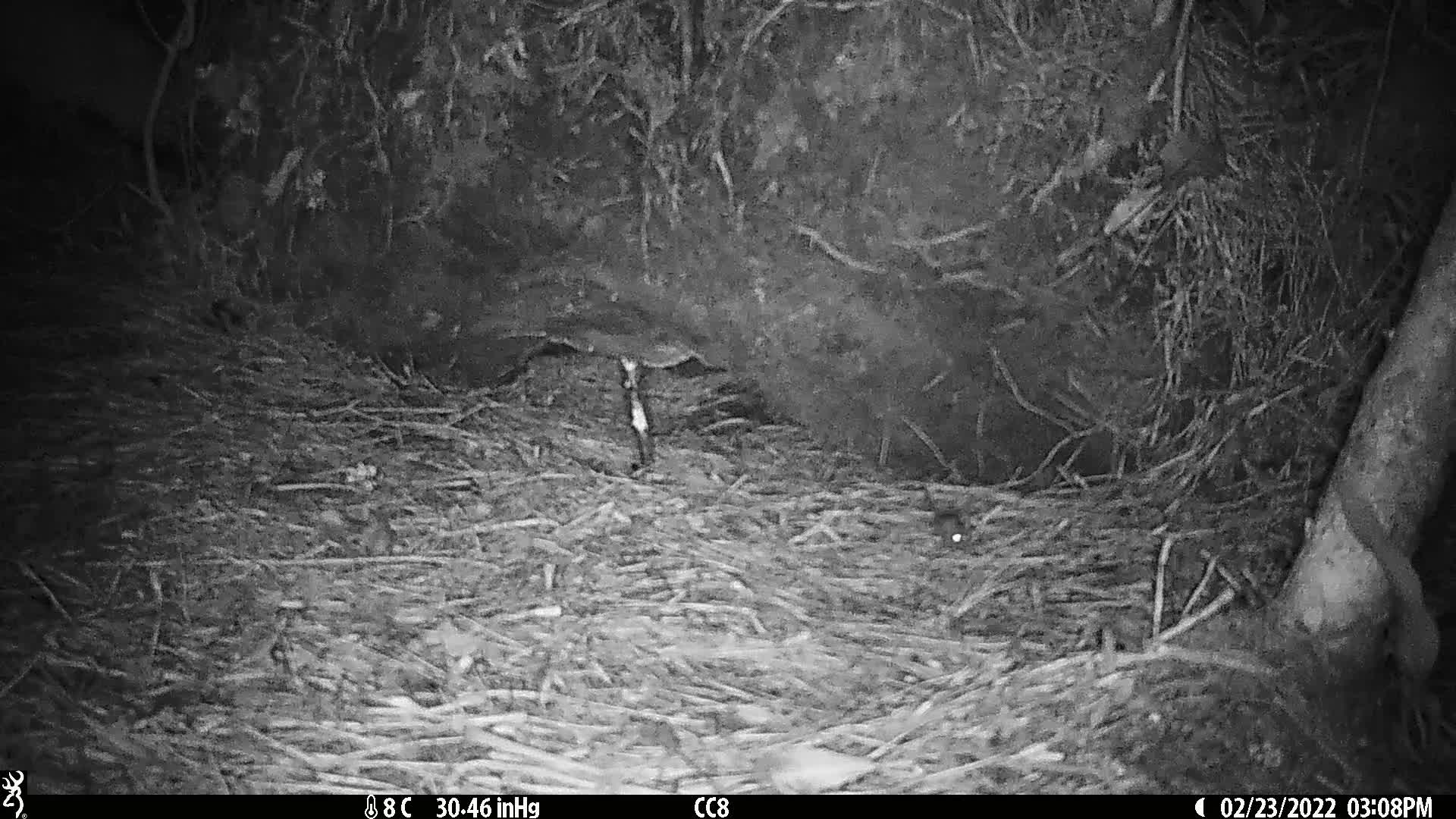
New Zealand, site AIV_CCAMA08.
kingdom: Animalia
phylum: Chordata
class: Mammalia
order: Rodentia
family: Muridae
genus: Mus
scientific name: Mus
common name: mouse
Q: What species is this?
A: Mouse (Mus).